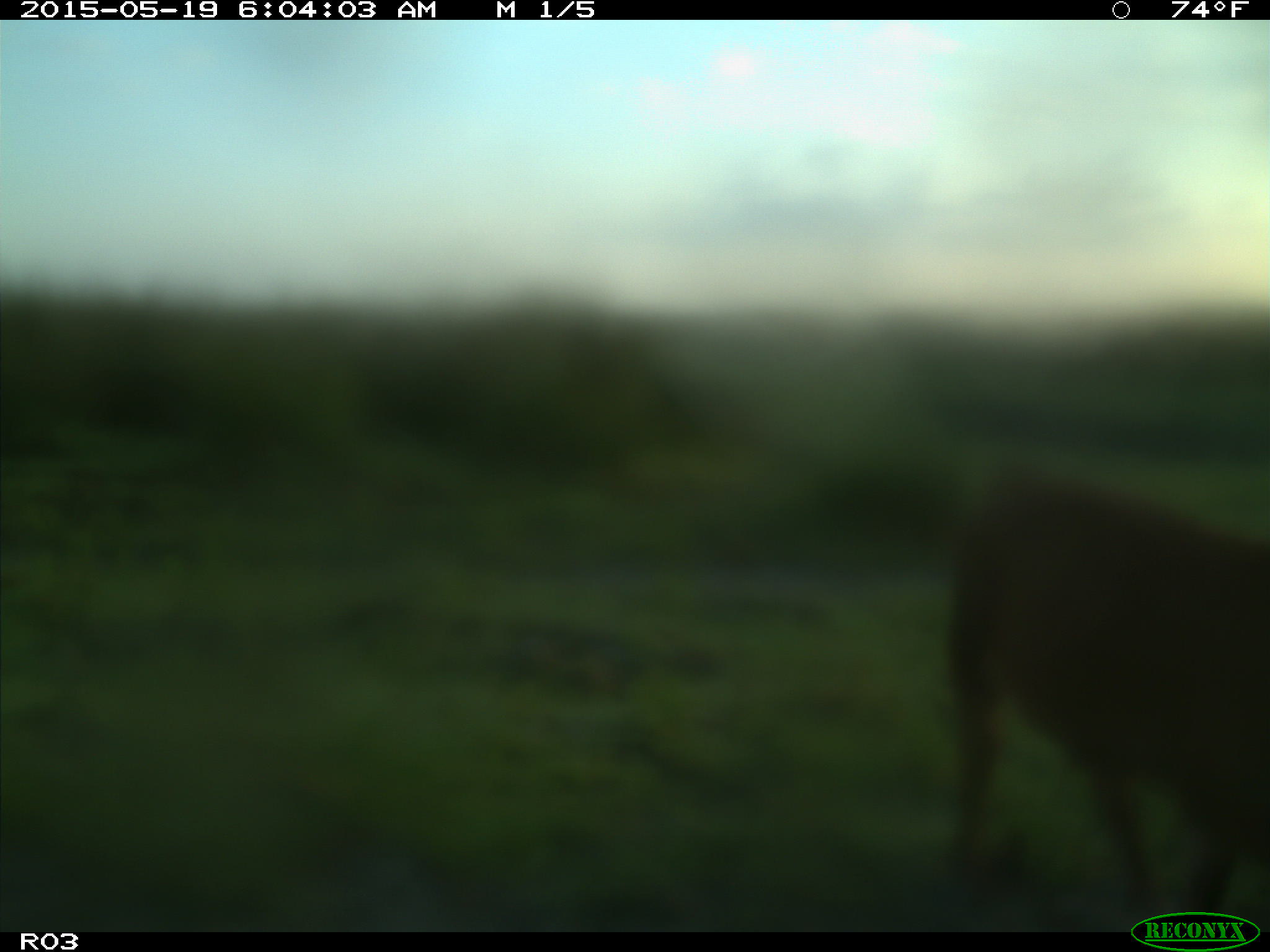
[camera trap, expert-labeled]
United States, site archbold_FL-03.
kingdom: Animalia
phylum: Chordata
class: Mammalia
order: Artiodactyla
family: Bovidae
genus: Bos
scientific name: Bos taurus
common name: domestic cow